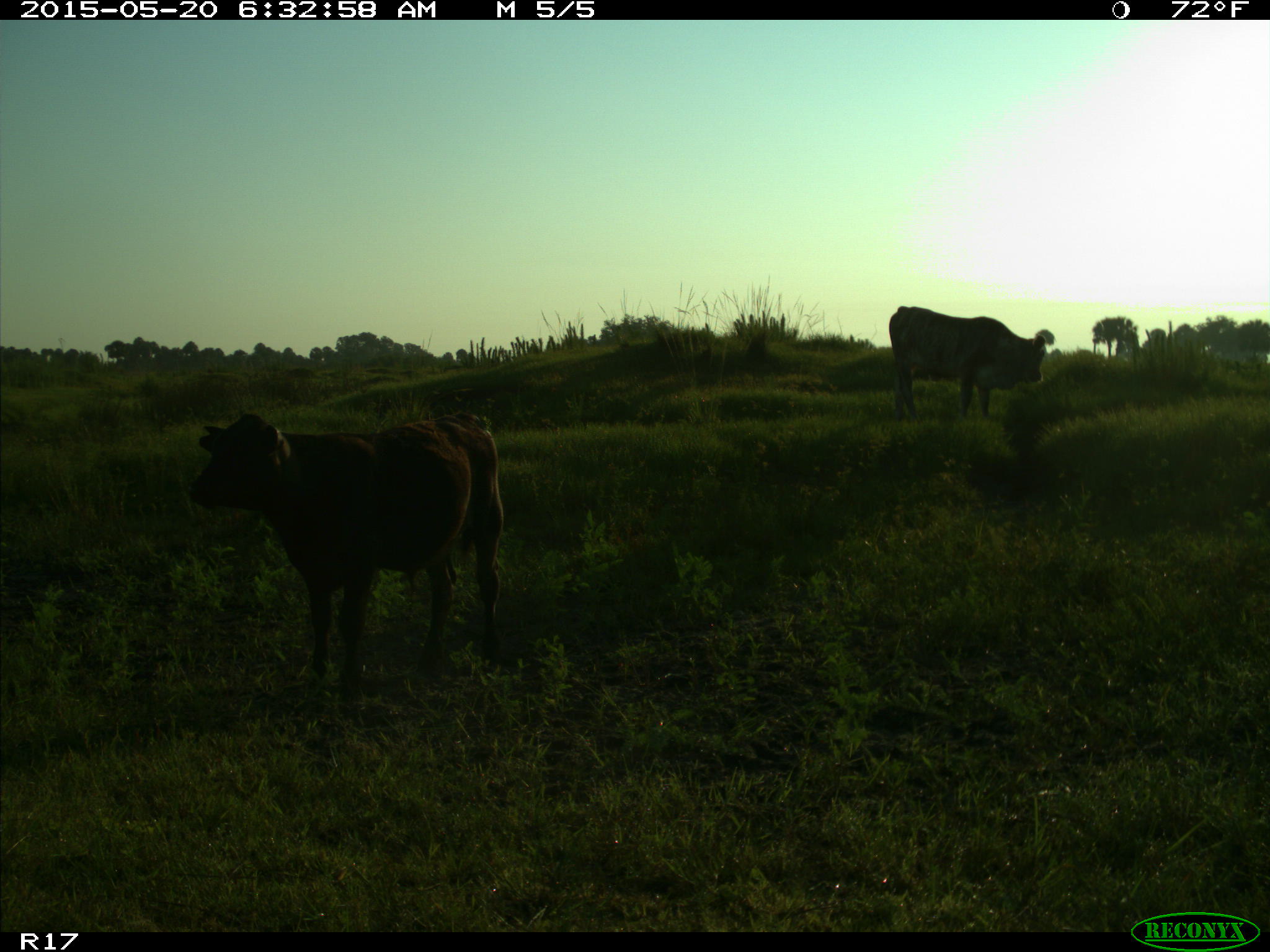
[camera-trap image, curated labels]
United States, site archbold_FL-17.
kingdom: Animalia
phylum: Chordata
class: Mammalia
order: Artiodactyla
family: Bovidae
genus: Bos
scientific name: Bos taurus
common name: domestic cow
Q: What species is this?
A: Bos taurus (domestic cow).